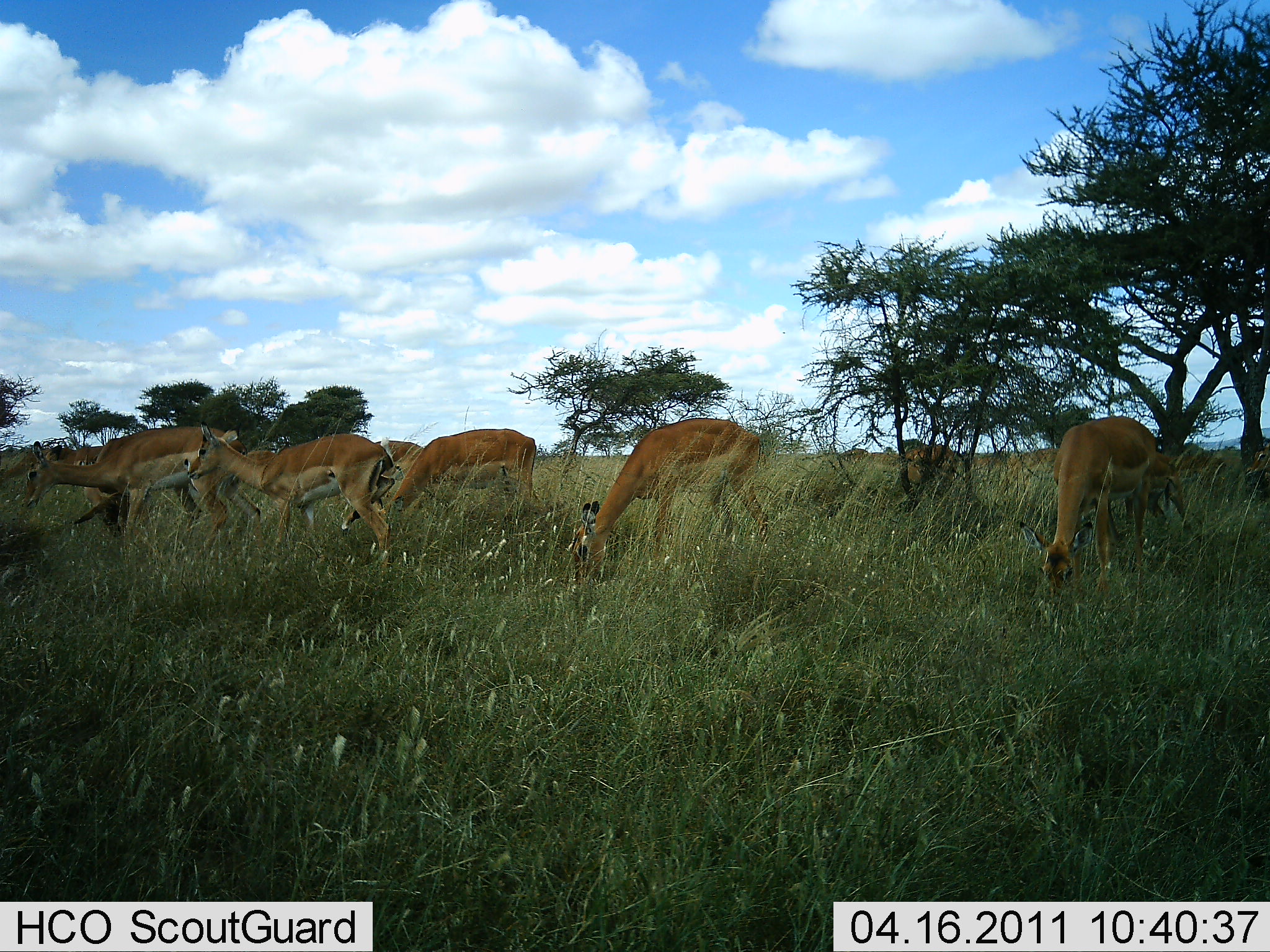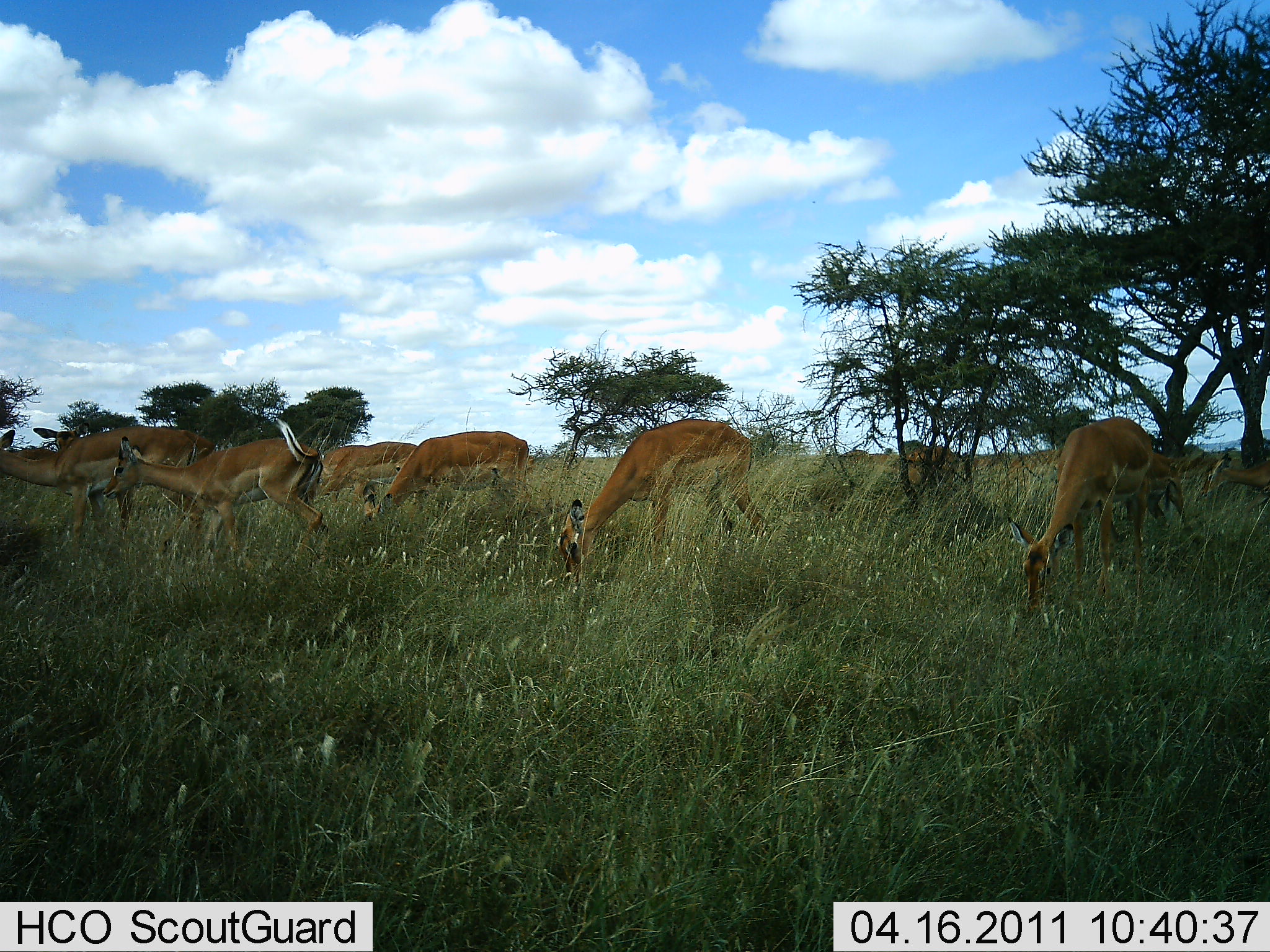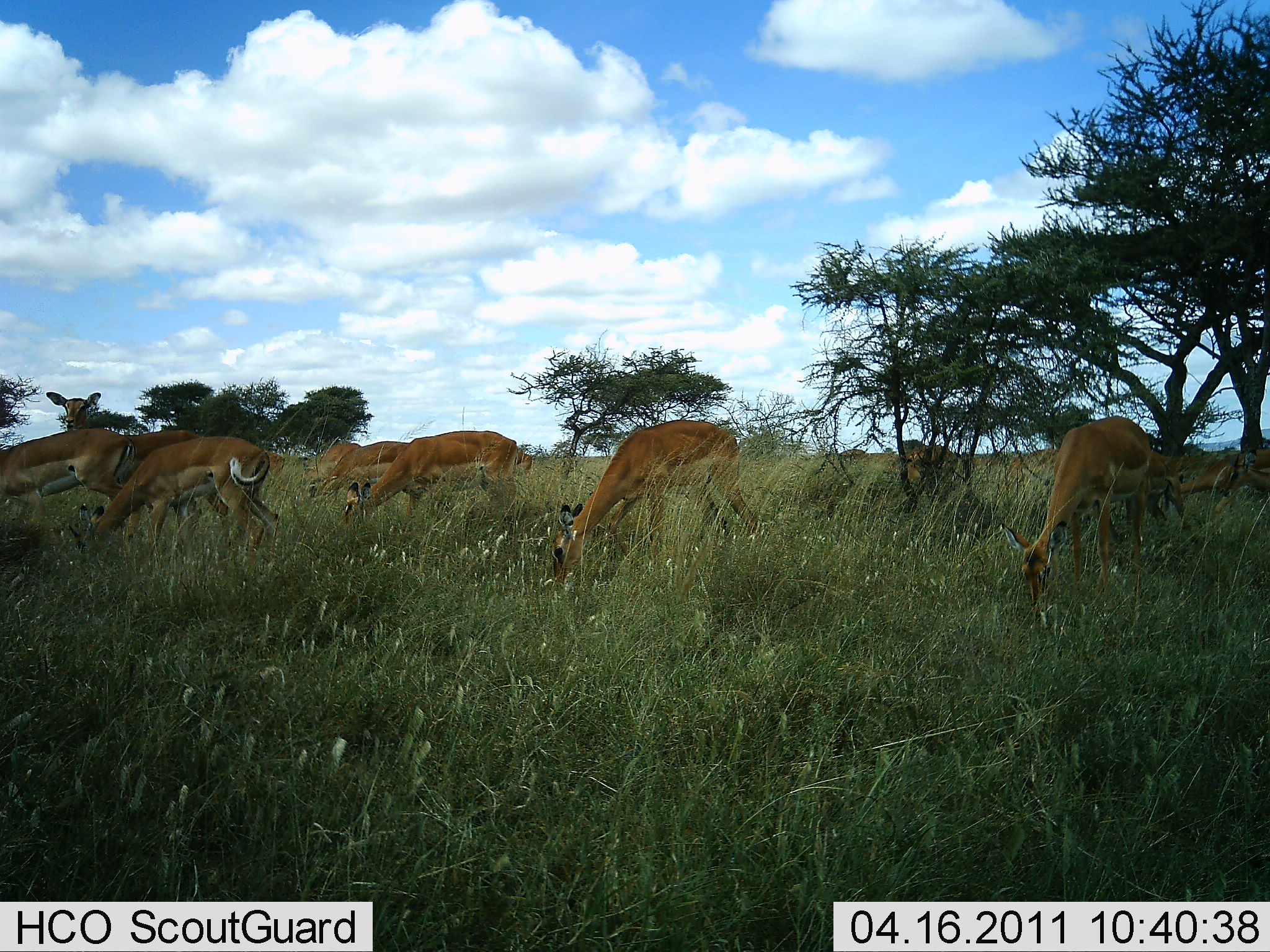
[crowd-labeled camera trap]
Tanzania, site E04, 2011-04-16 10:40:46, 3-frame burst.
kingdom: Animalia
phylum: Chordata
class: Mammalia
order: Artiodactyla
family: Bovidae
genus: Nanger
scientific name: Nanger granti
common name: grant's gazelle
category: gazellegrants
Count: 8.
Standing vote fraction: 17%.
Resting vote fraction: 0%.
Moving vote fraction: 17%.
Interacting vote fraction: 0%.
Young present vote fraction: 0%.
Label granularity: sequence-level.